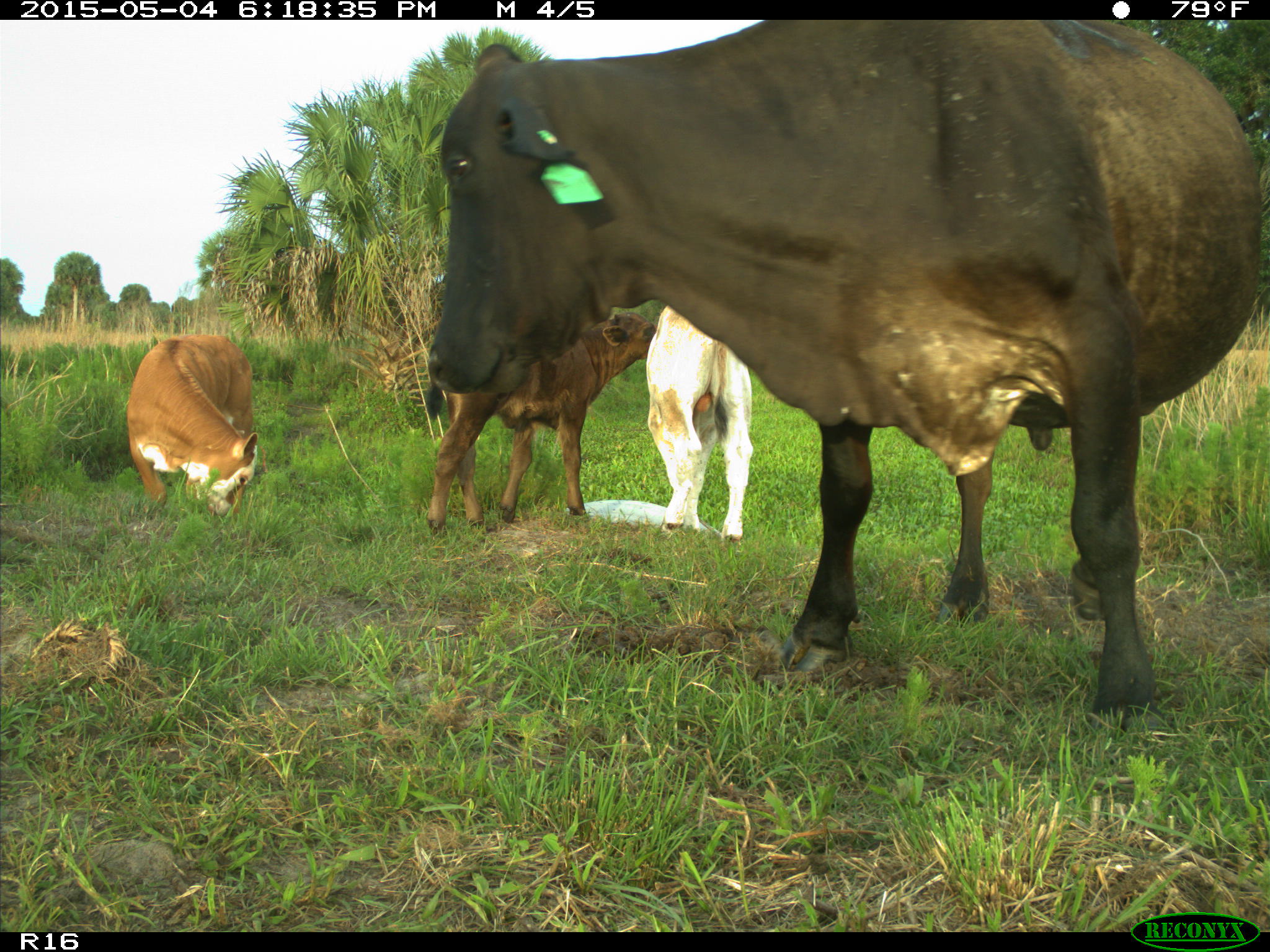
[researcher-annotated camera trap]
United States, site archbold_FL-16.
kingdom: Animalia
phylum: Chordata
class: Mammalia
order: Artiodactyla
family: Bovidae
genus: Bos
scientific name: Bos taurus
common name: domestic cow